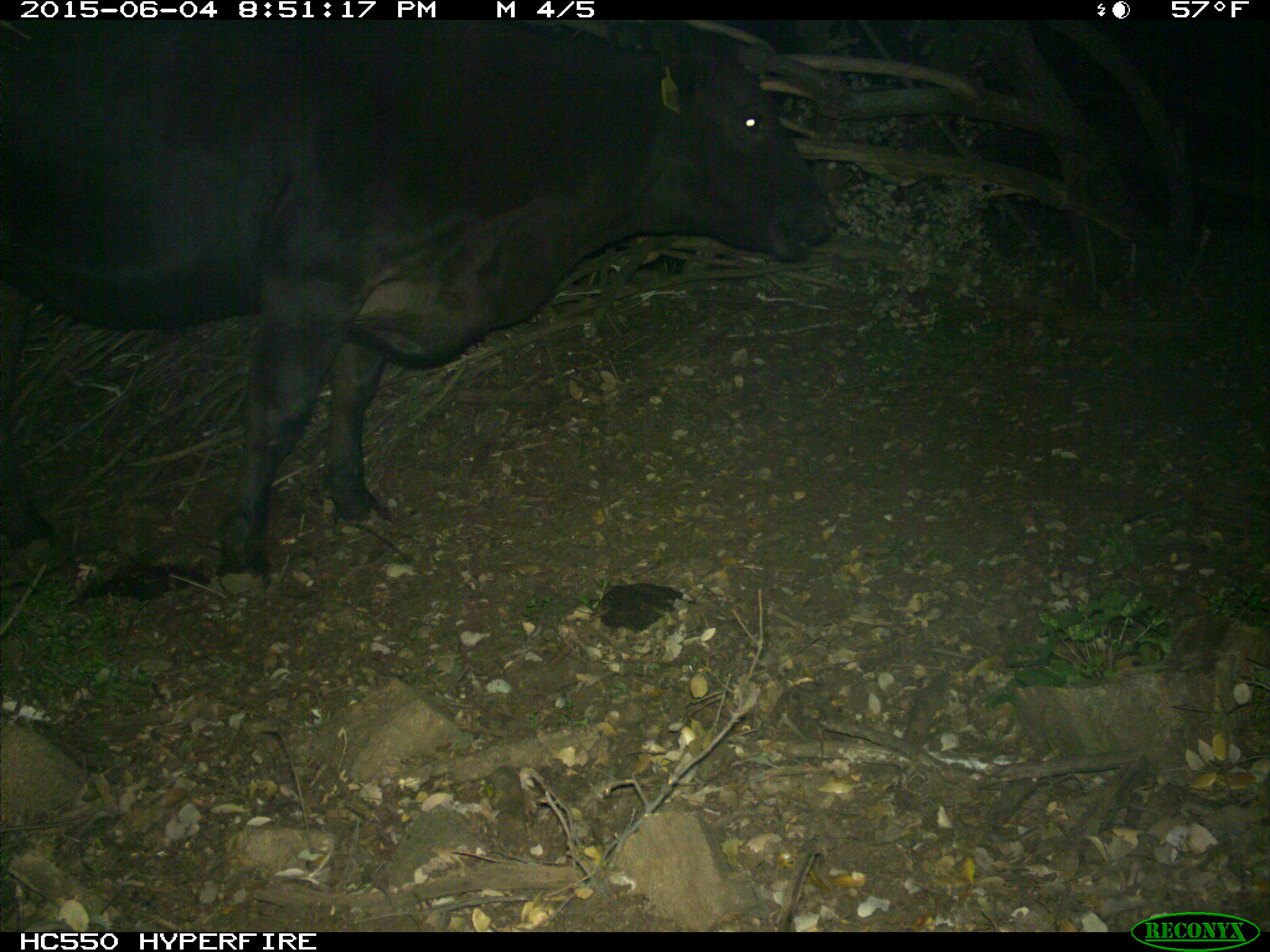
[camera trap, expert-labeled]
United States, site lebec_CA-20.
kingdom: Animalia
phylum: Chordata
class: Mammalia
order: Artiodactyla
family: Bovidae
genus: Bos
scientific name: Bos taurus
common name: domestic cow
Bos taurus (domestic cow).